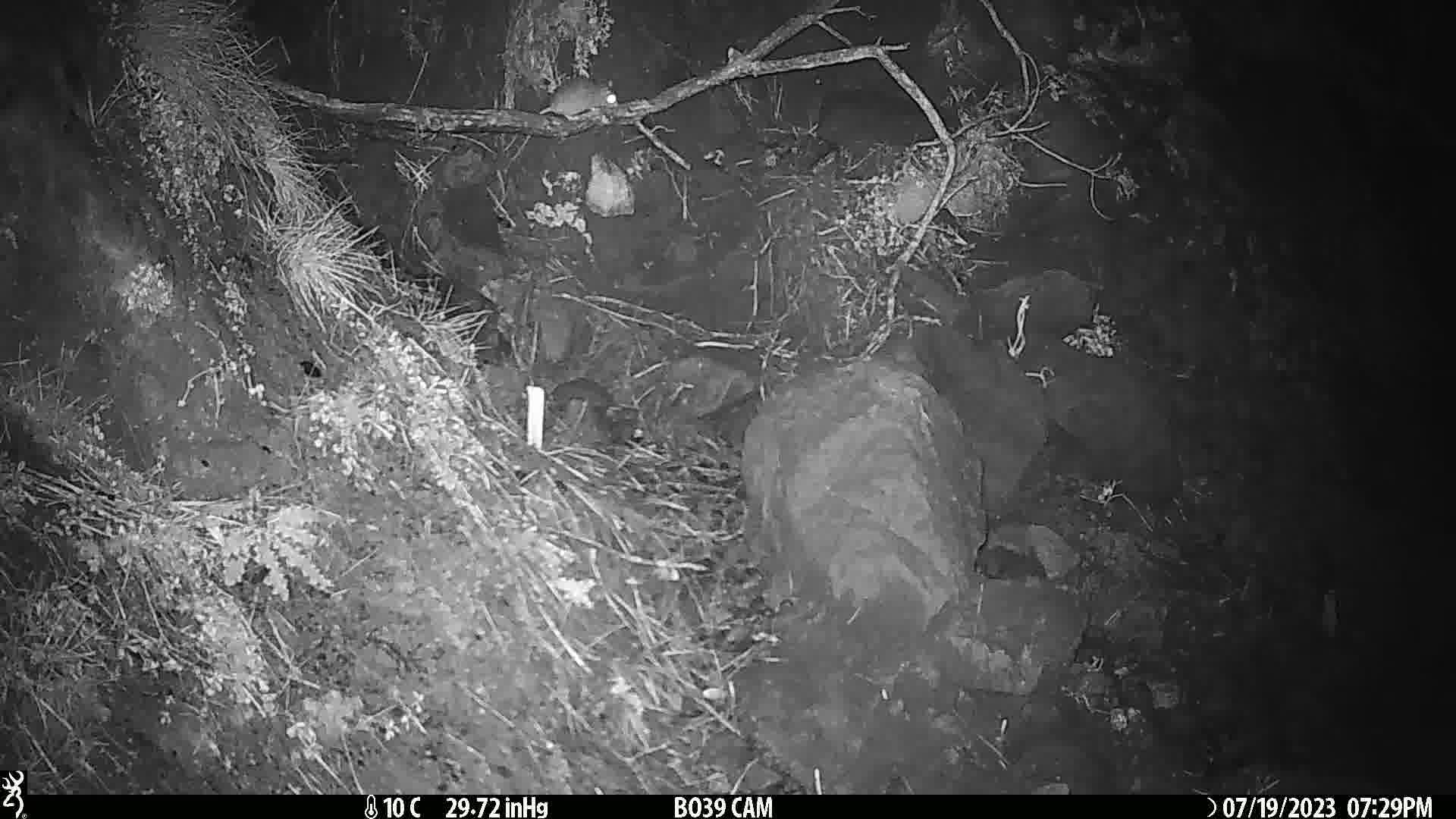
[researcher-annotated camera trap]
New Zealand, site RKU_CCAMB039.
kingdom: Animalia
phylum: Chordata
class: Mammalia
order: Rodentia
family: Muridae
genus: Rattus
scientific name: Rattus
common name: rat